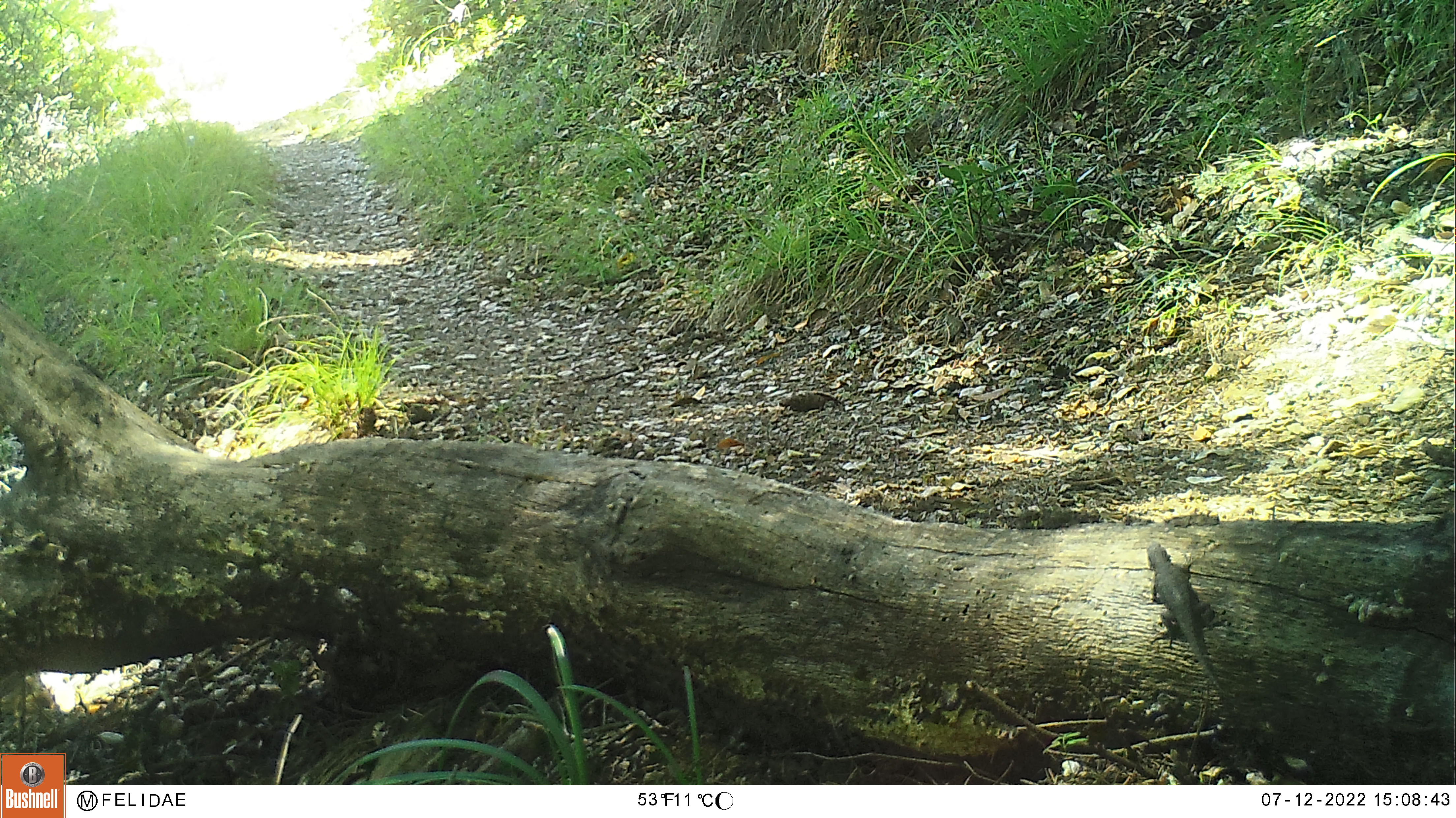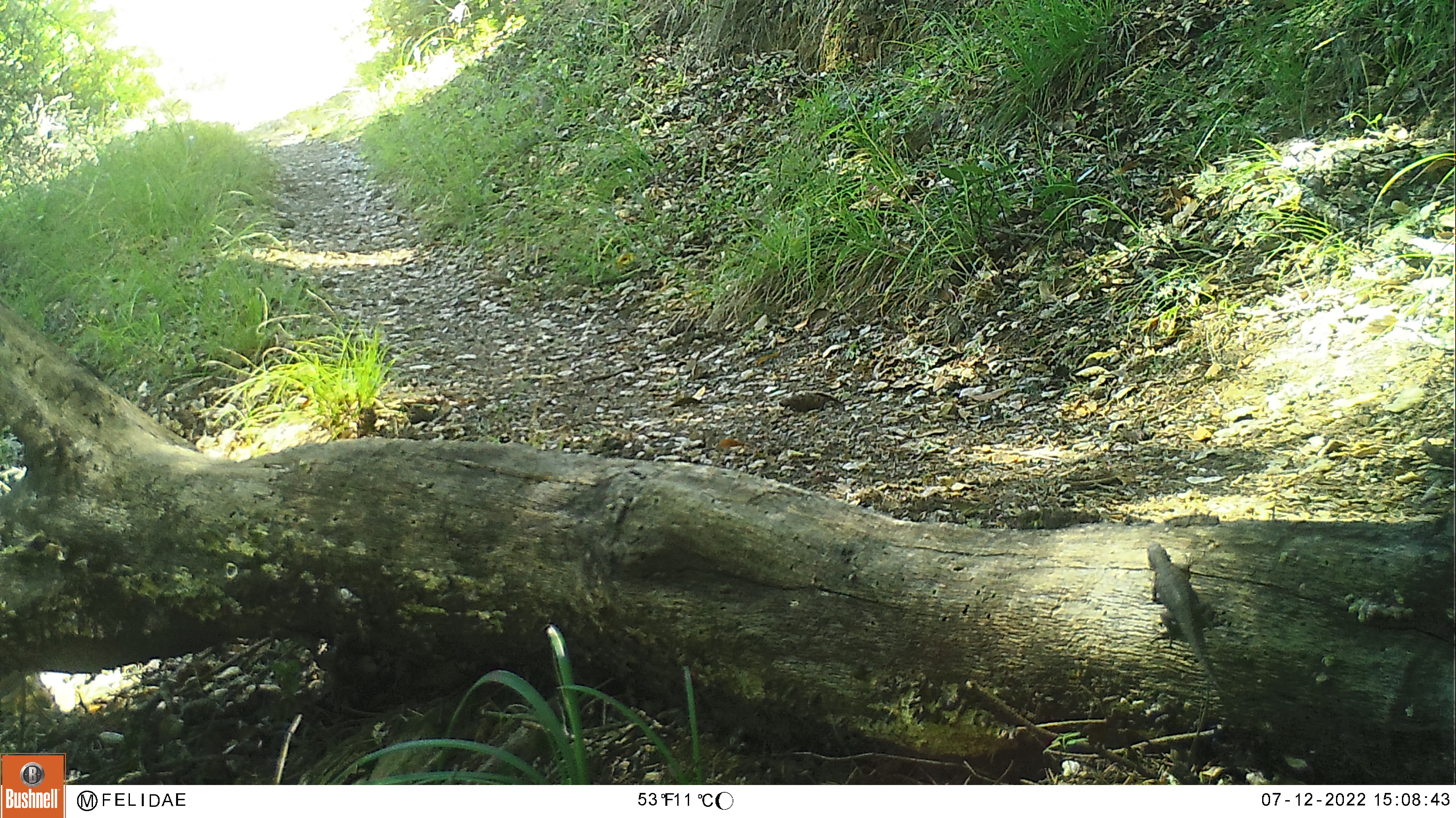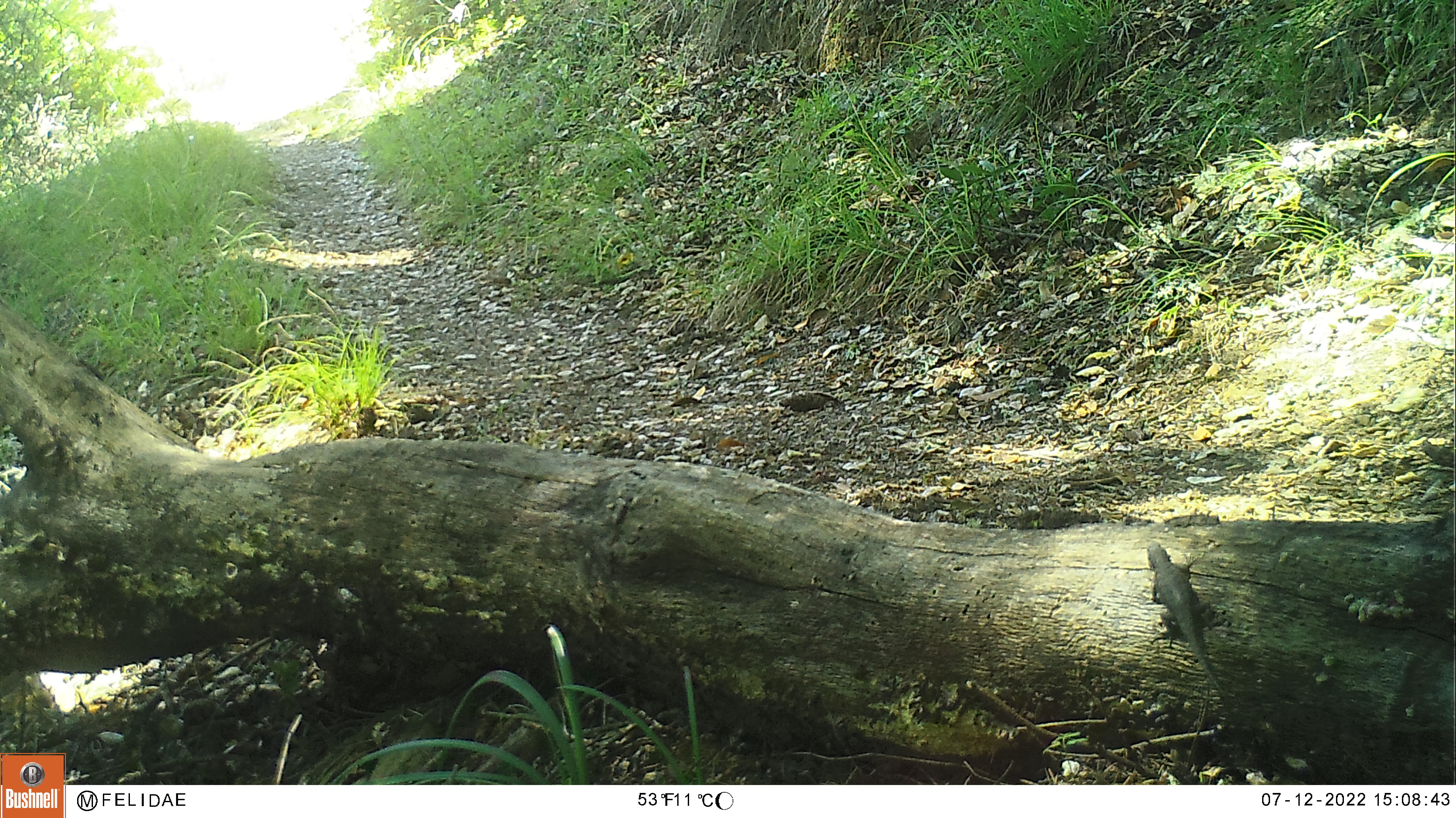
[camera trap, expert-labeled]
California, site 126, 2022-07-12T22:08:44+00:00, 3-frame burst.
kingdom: Animalia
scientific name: Animalia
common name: reptile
Reptile (Animalia).